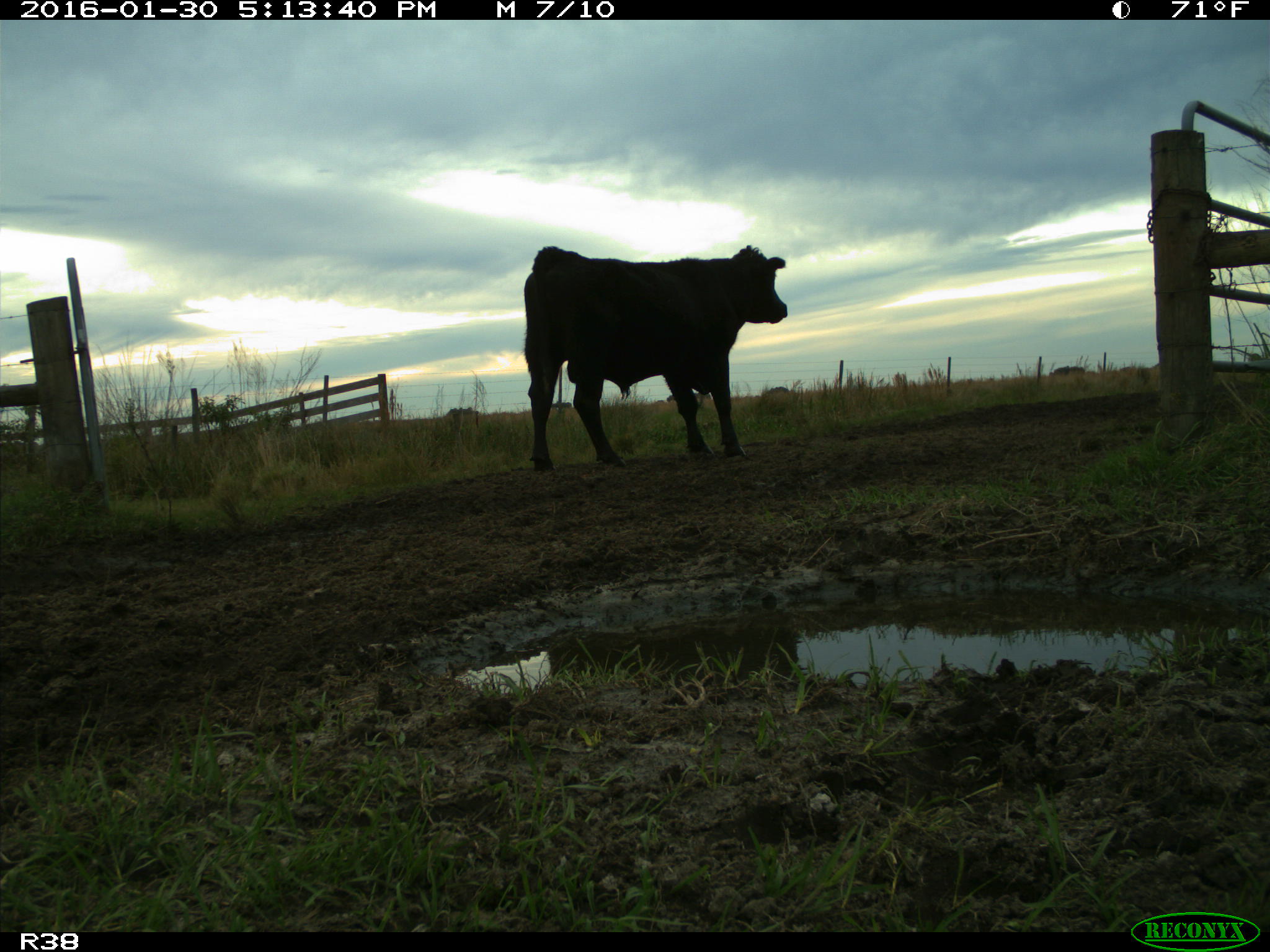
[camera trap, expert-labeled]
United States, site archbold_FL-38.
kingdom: Animalia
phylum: Chordata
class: Mammalia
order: Artiodactyla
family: Bovidae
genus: Bos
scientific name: Bos taurus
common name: domestic cow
Bos taurus (domestic cow).